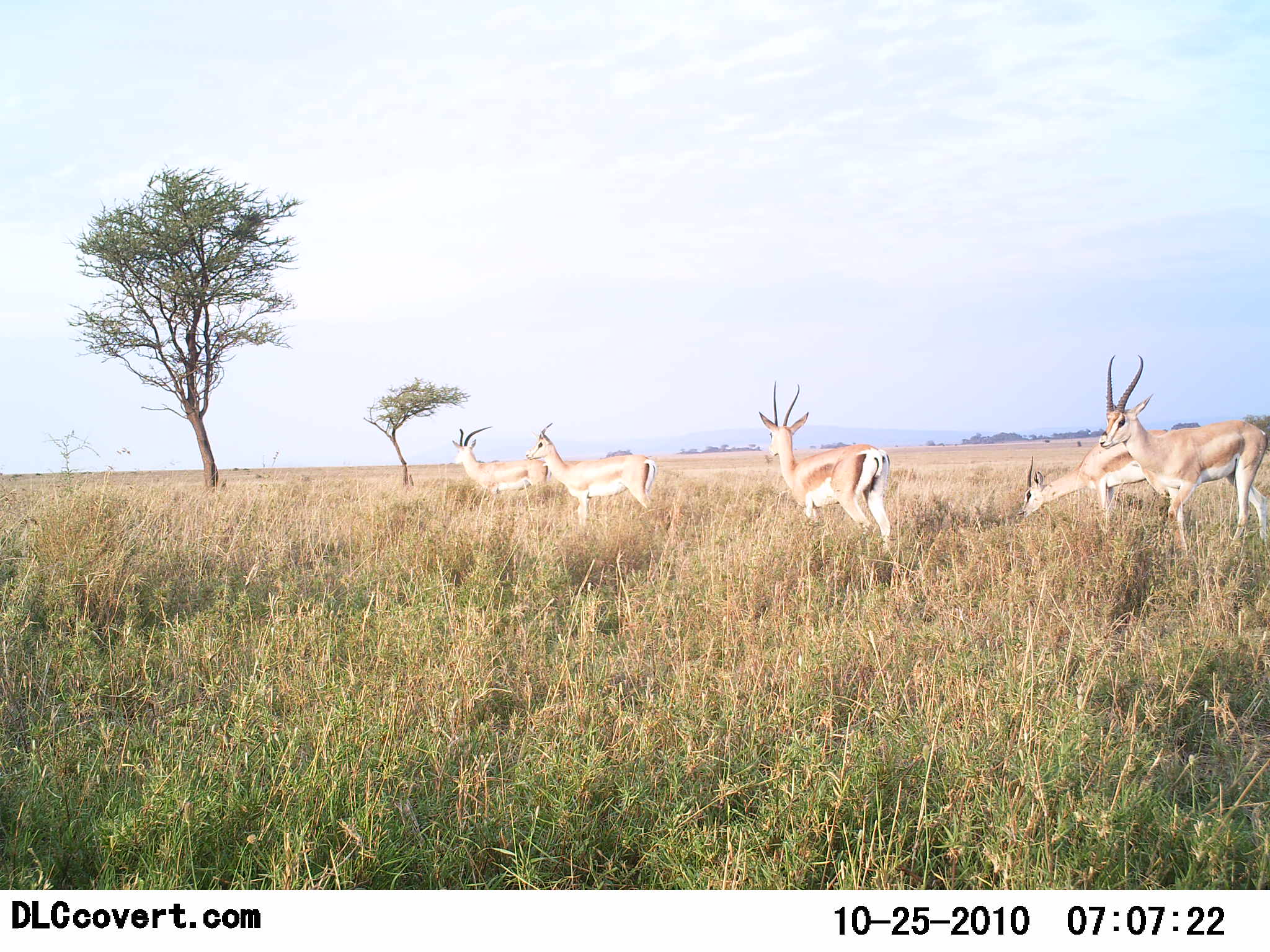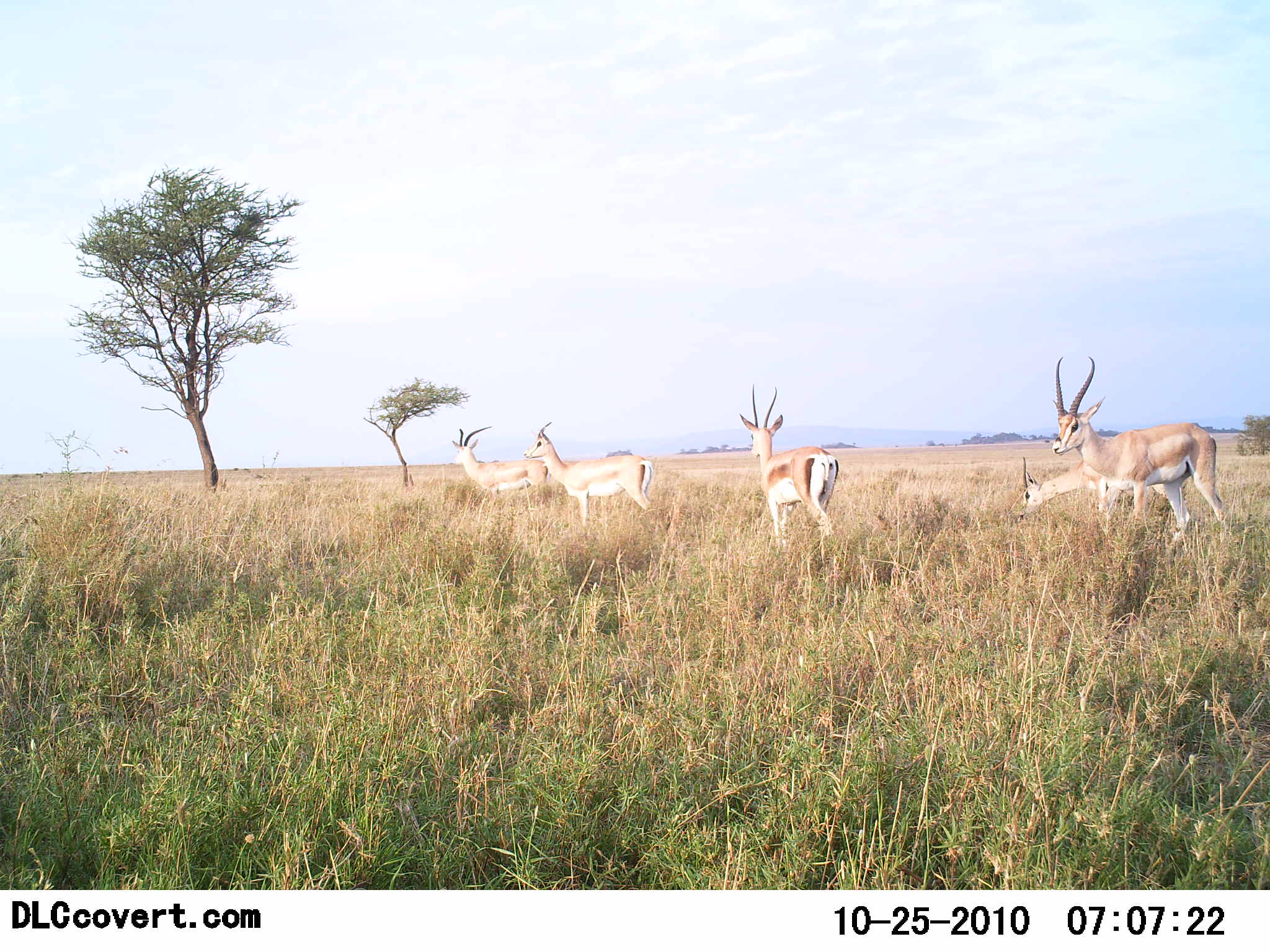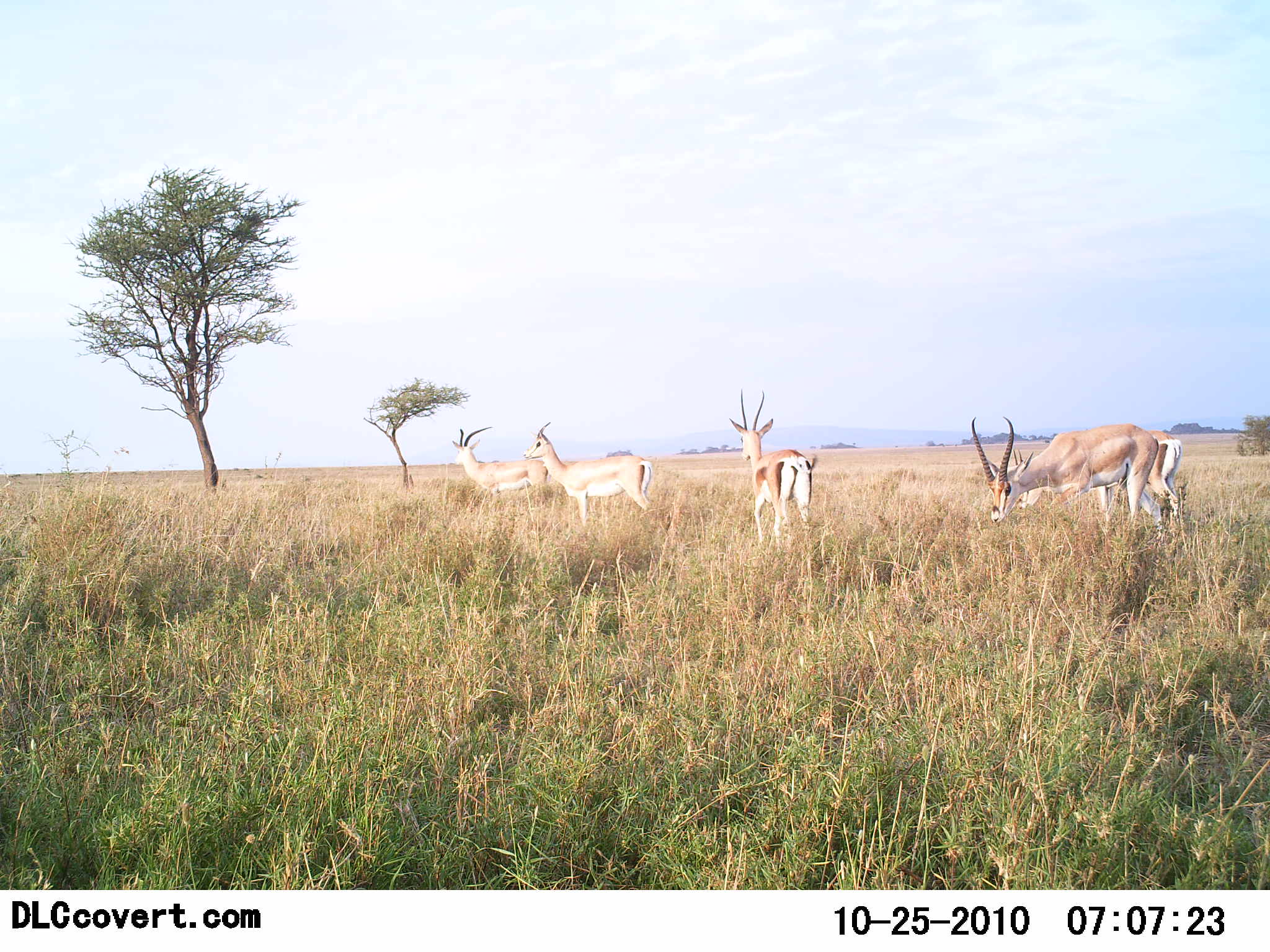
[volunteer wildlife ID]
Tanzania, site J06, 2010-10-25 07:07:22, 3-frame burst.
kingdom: Animalia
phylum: Chordata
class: Mammalia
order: Artiodactyla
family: Bovidae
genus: Nanger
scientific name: Nanger granti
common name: grant's gazelle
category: gazellegrants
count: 5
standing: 59%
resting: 0%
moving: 41%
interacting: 0%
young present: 0%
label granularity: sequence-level